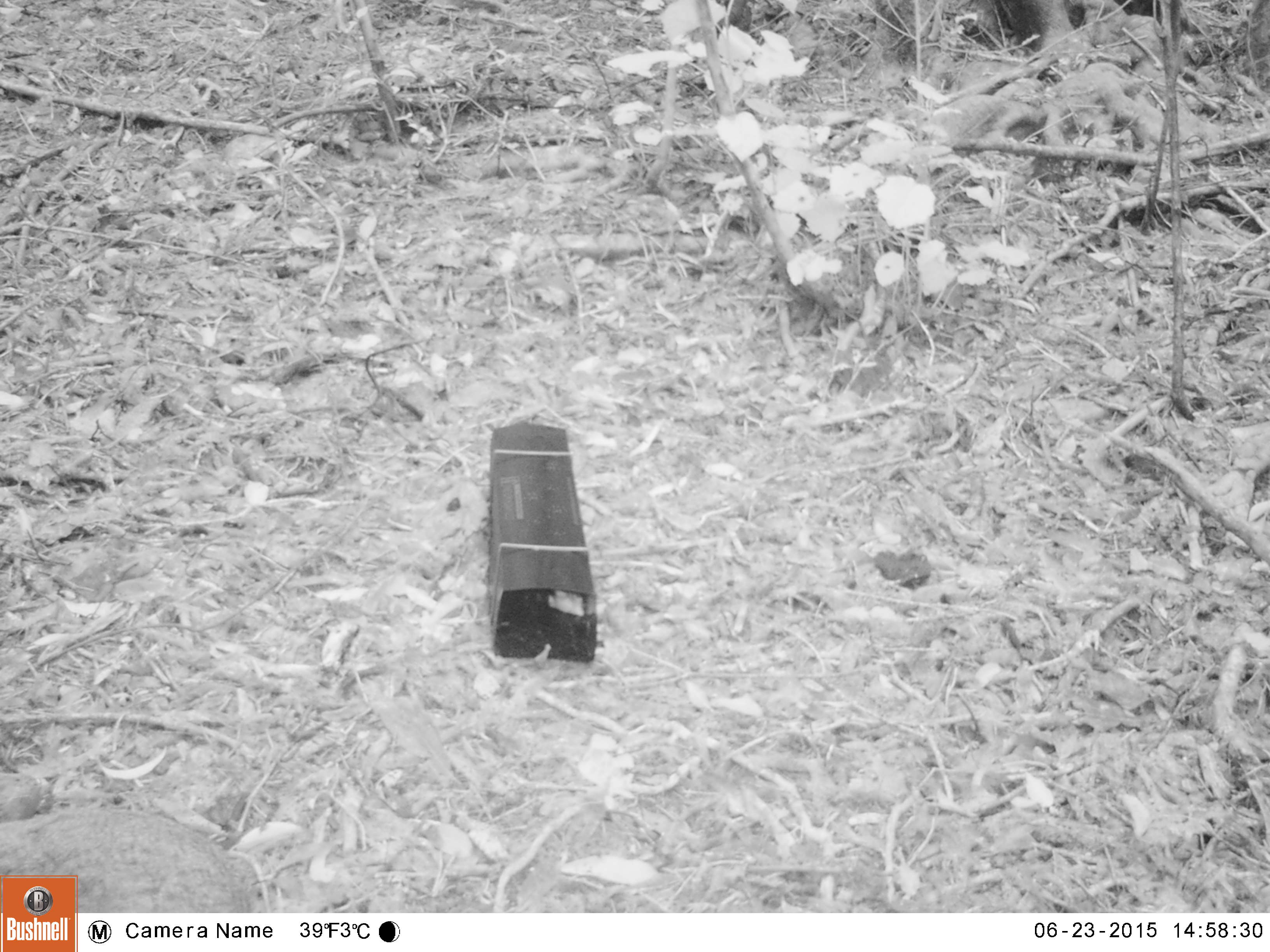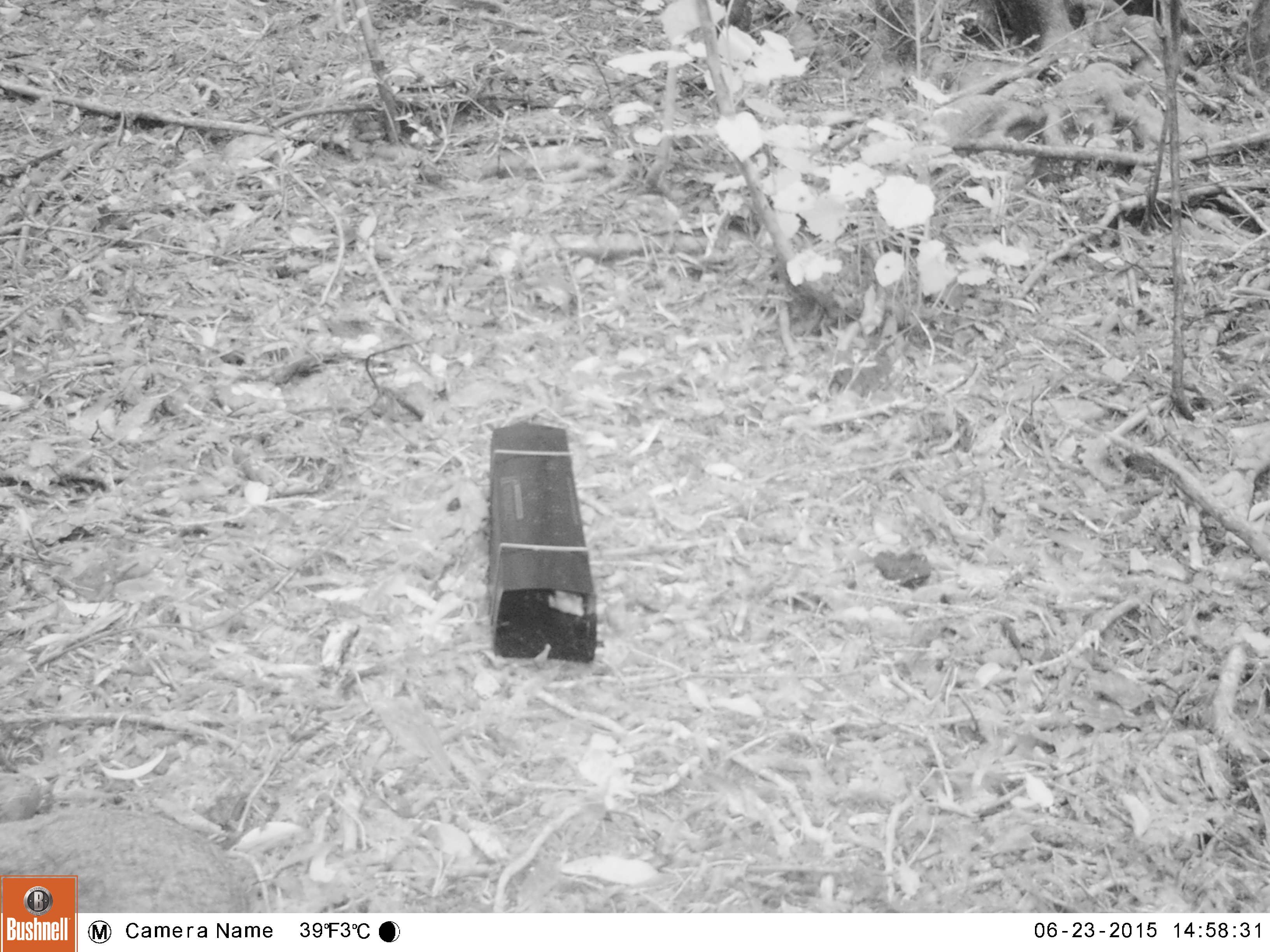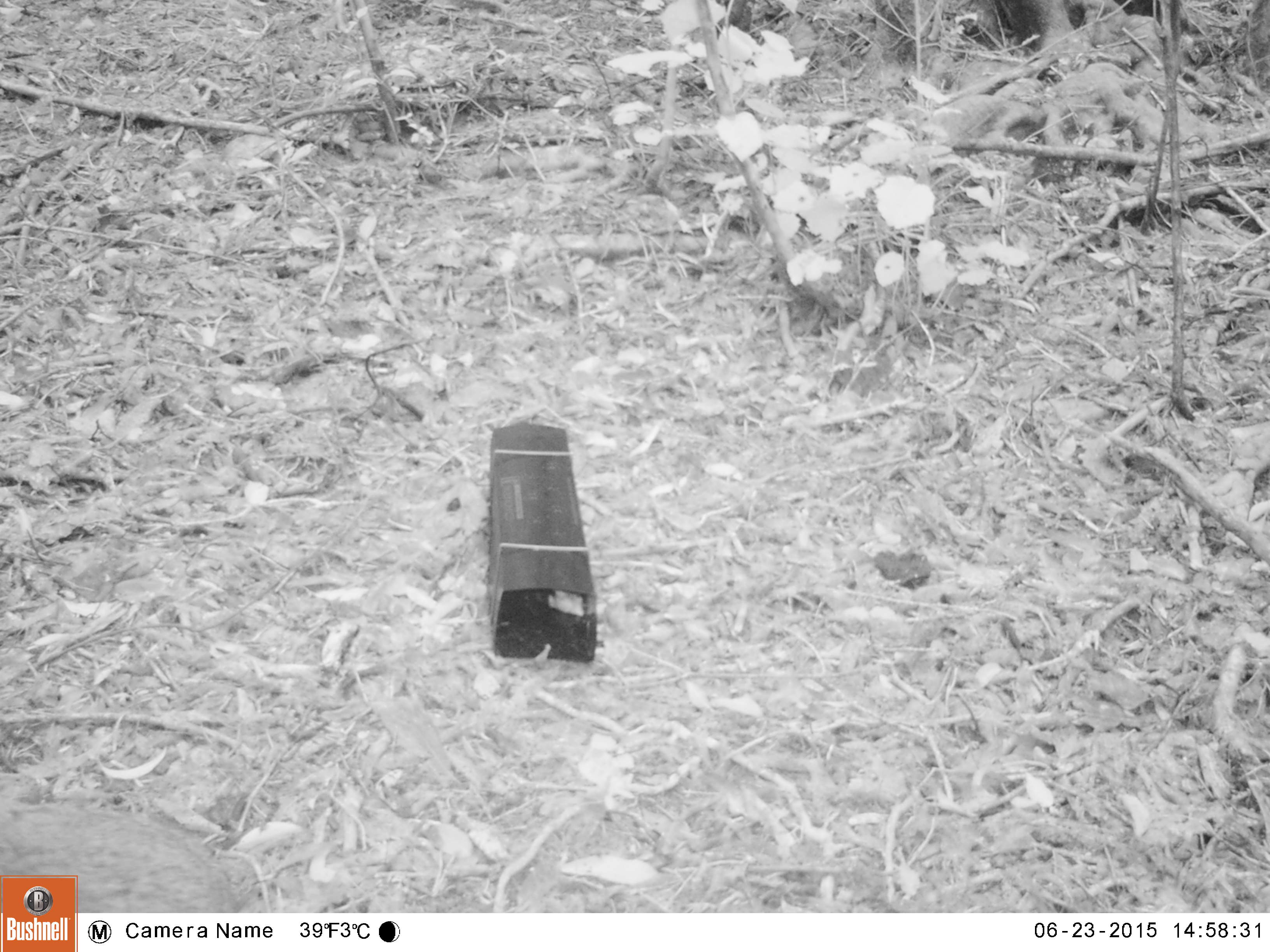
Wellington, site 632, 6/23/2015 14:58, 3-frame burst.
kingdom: Animalia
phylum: Chordata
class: Mammalia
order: Lagomorpha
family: Leporidae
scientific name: Leporidae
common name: rabbit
Rabbit (Leporidae).